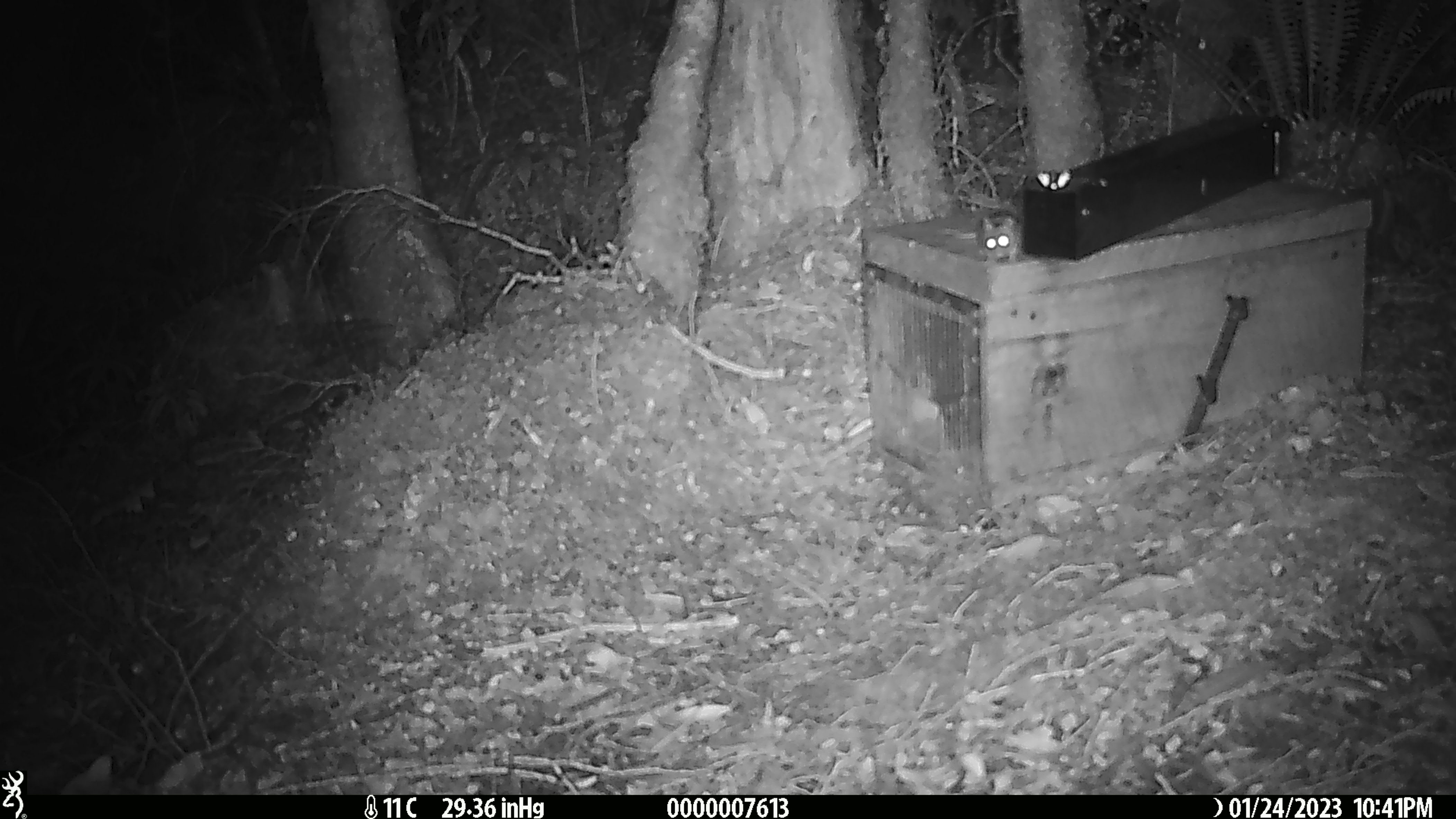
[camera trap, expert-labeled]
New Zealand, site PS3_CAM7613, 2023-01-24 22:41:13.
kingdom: Animalia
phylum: Chordata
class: Mammalia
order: Rodentia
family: Muridae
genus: Mus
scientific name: Mus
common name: mouse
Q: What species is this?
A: Mouse (Mus).